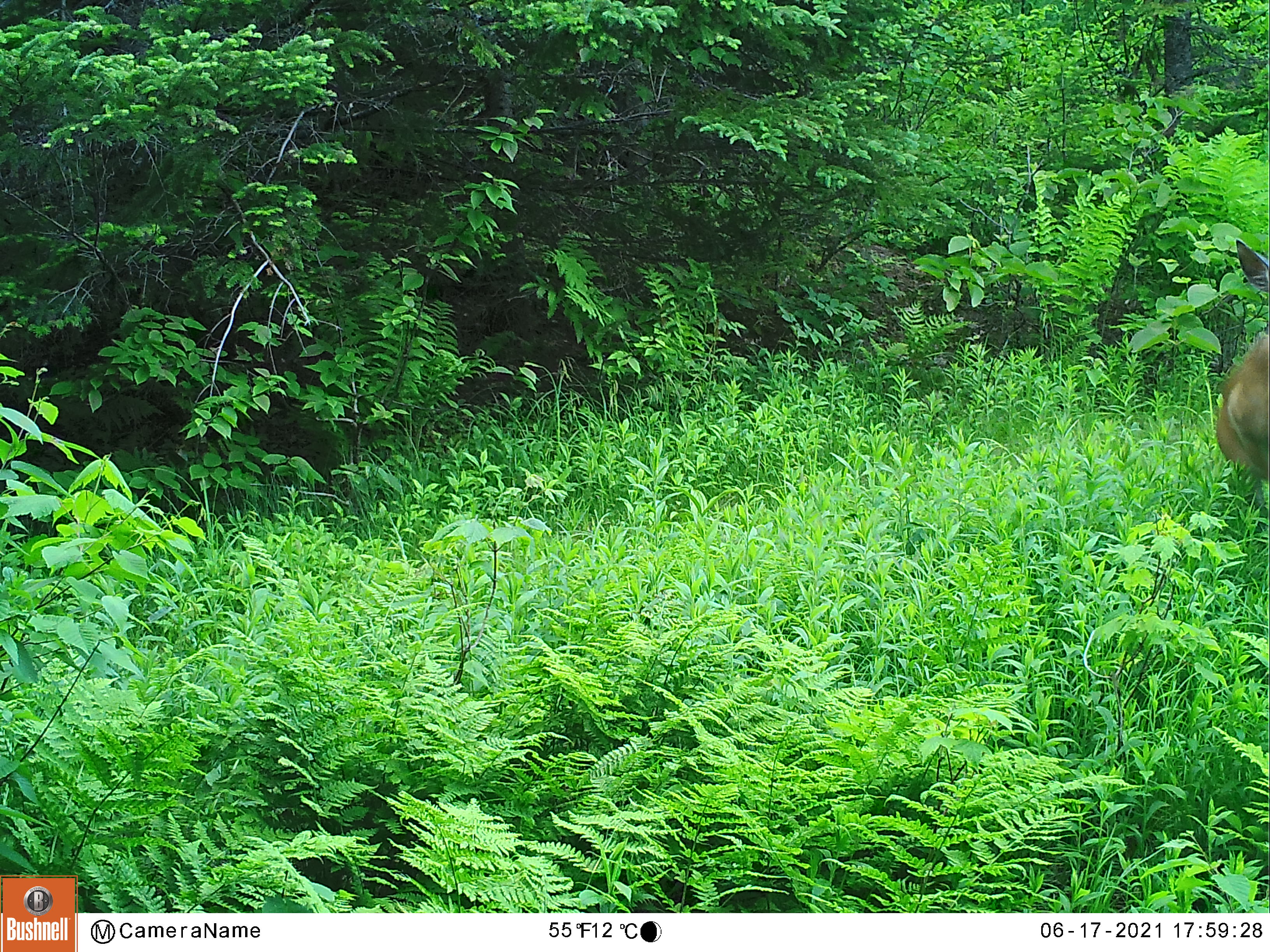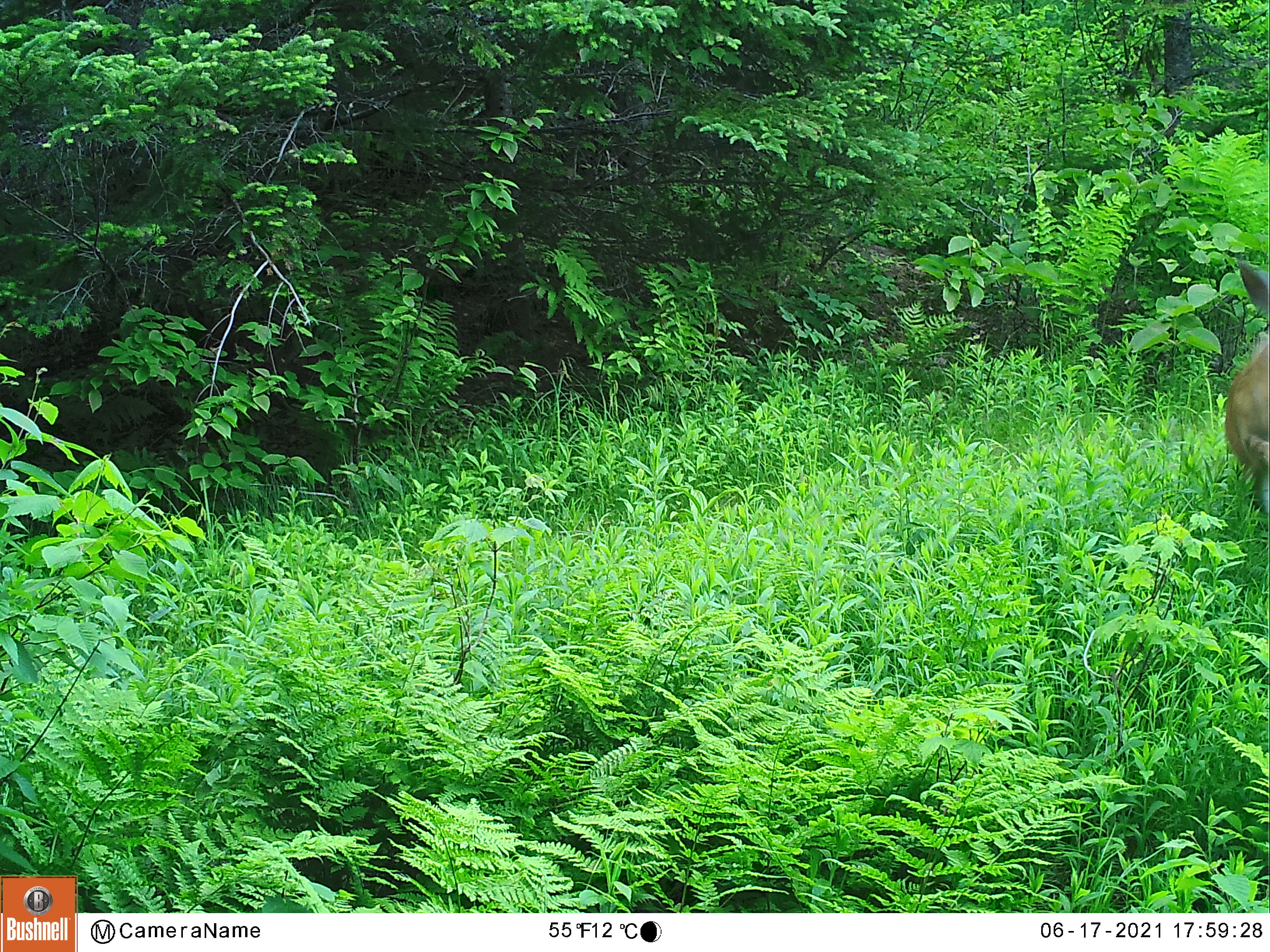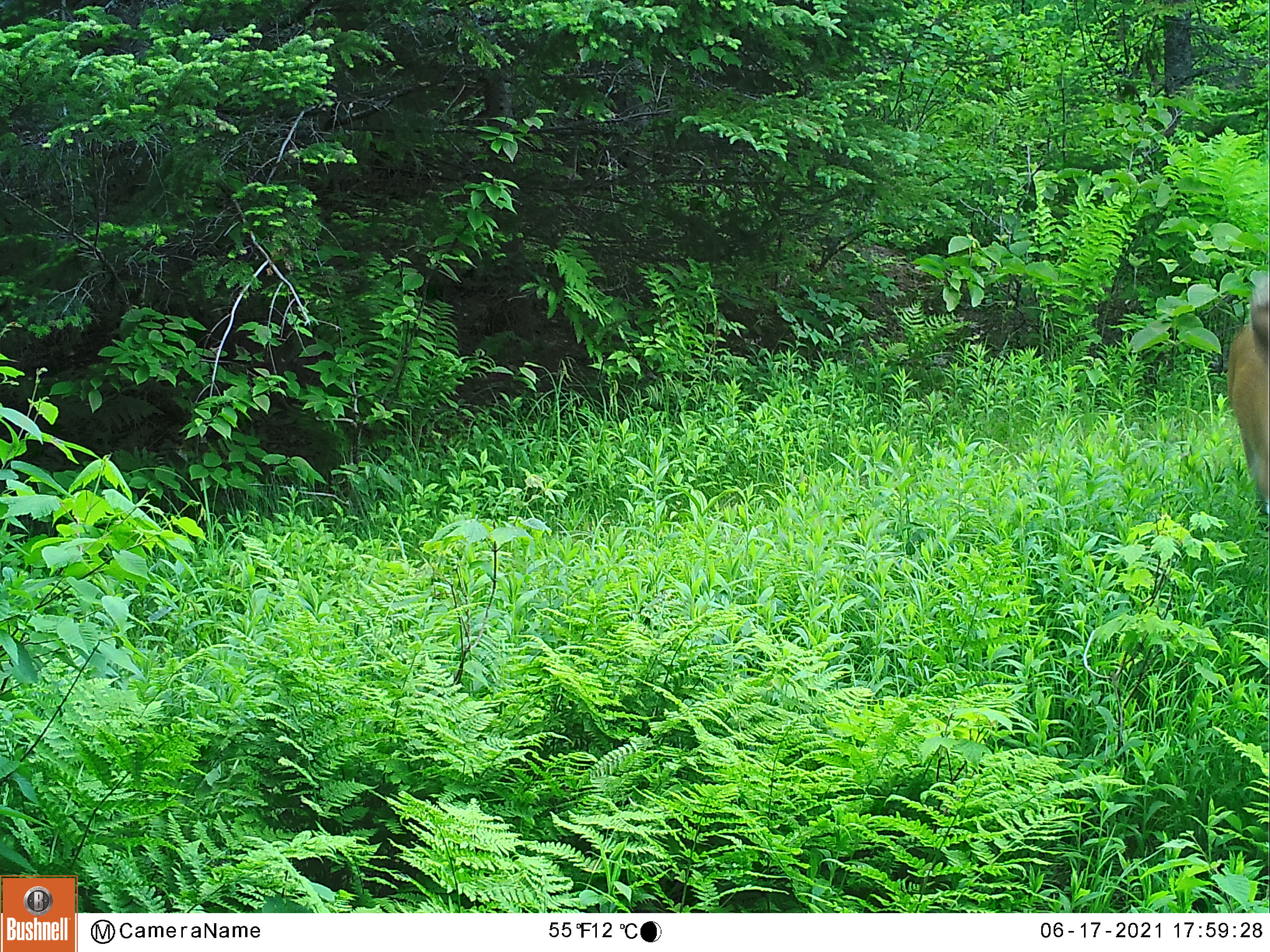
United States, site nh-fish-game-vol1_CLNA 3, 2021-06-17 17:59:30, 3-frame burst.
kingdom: Animalia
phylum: Chordata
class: Mammalia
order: Artiodactyla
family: Cervidae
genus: Odocoileus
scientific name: Odocoileus virginianus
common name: white-tailed deer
White-tailed deer (Odocoileus virginianus).